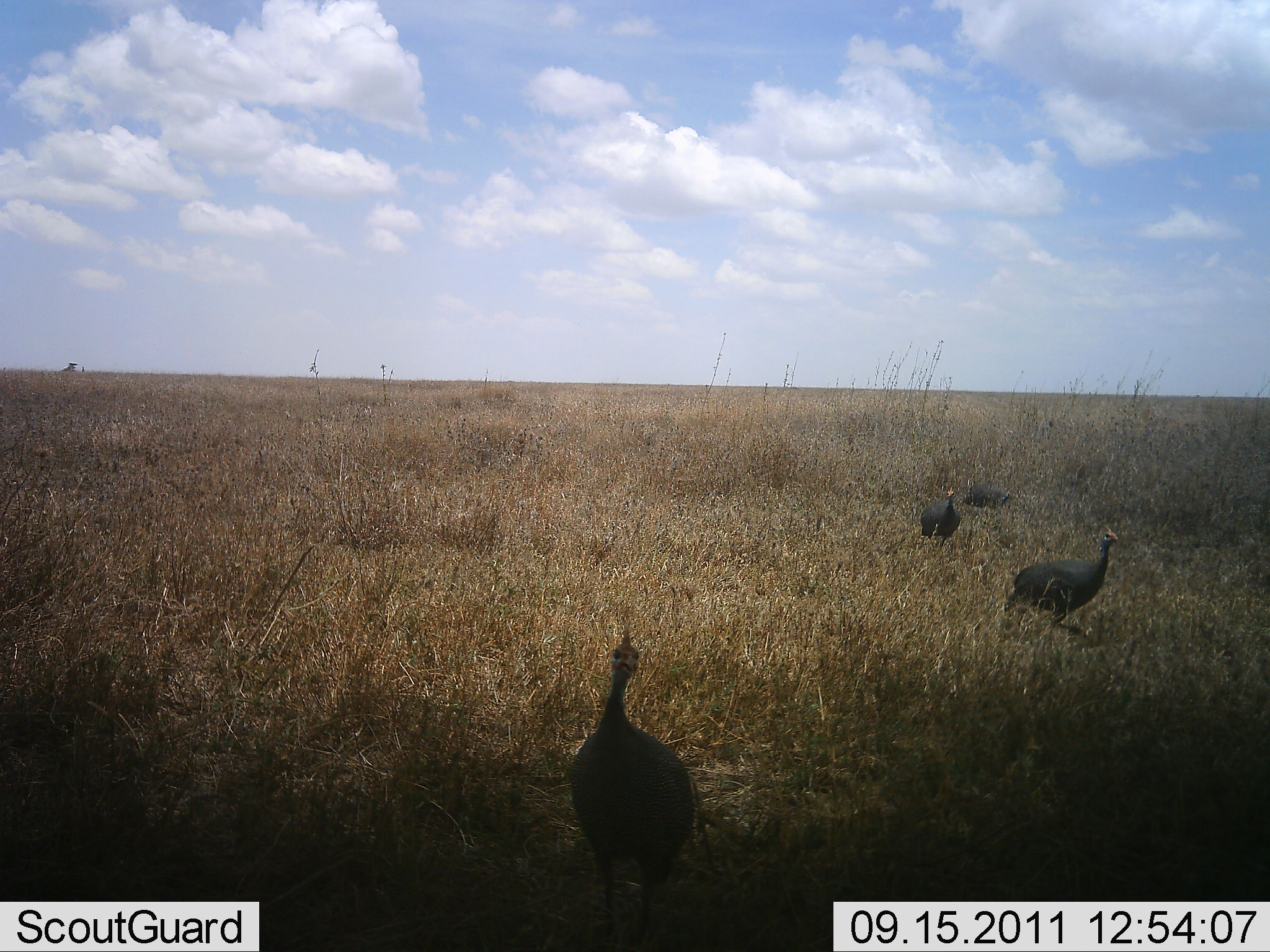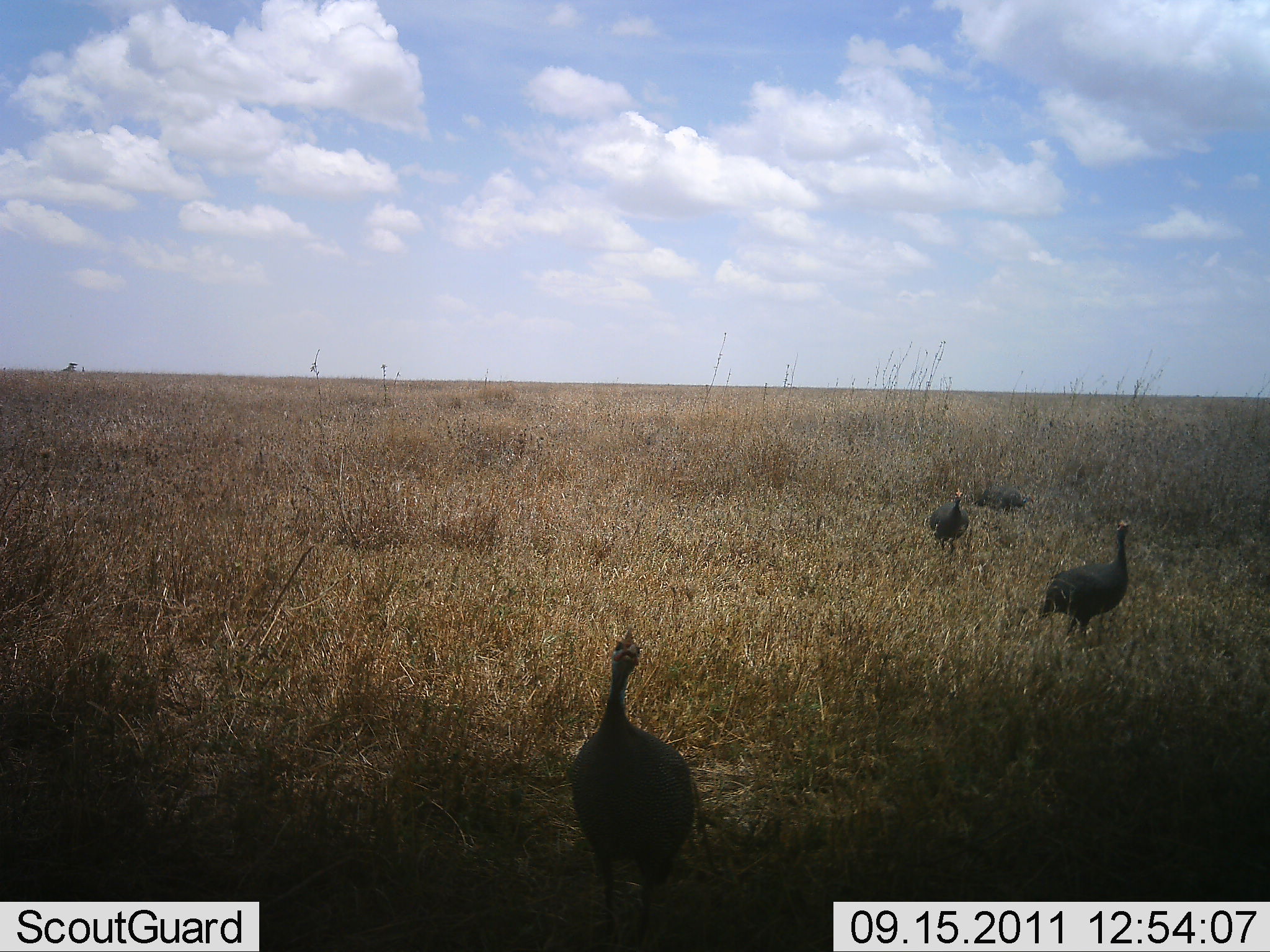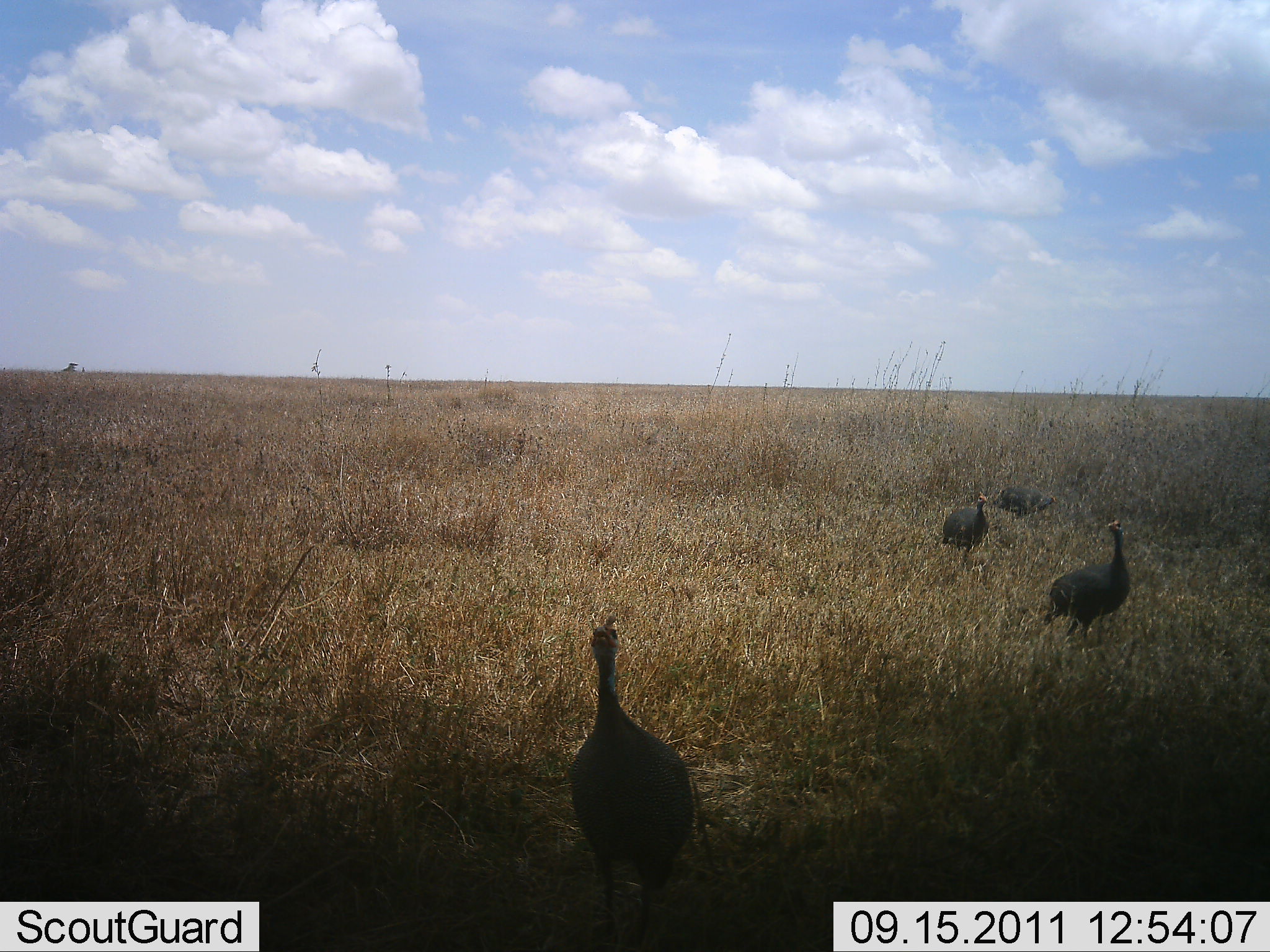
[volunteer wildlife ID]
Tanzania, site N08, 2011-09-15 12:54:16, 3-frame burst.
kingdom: Animalia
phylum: Chordata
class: Aves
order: Galliformes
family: Numididae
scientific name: Numididae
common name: guinea fowl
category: guineafowl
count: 4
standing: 60%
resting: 10%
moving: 70%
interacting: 0%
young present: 0%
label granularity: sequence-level